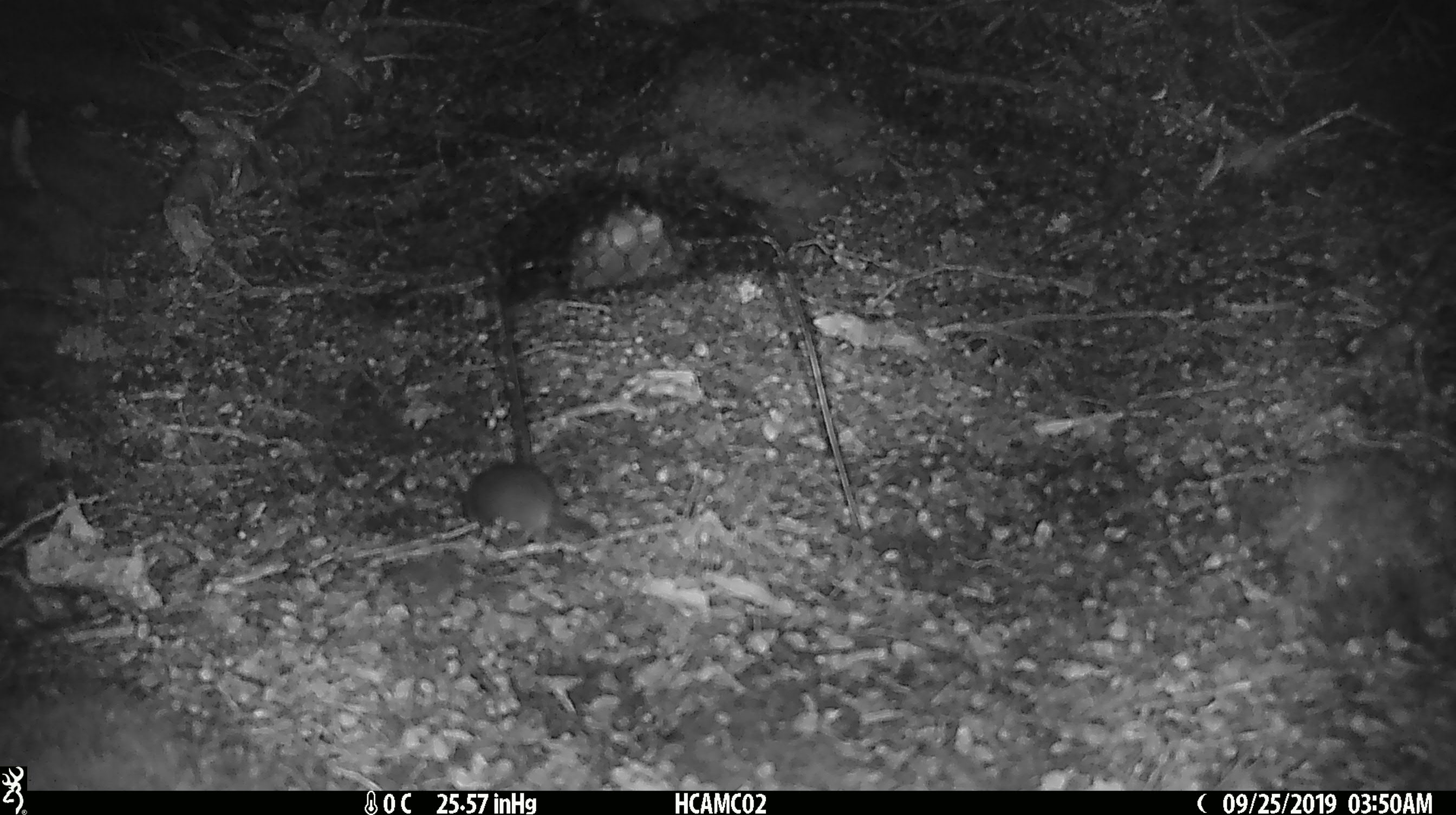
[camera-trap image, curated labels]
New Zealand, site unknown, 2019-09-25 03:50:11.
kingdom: Animalia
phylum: Chordata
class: Mammalia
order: Rodentia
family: Muridae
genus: Mus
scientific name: Mus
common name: mouse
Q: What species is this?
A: Mouse (Mus).